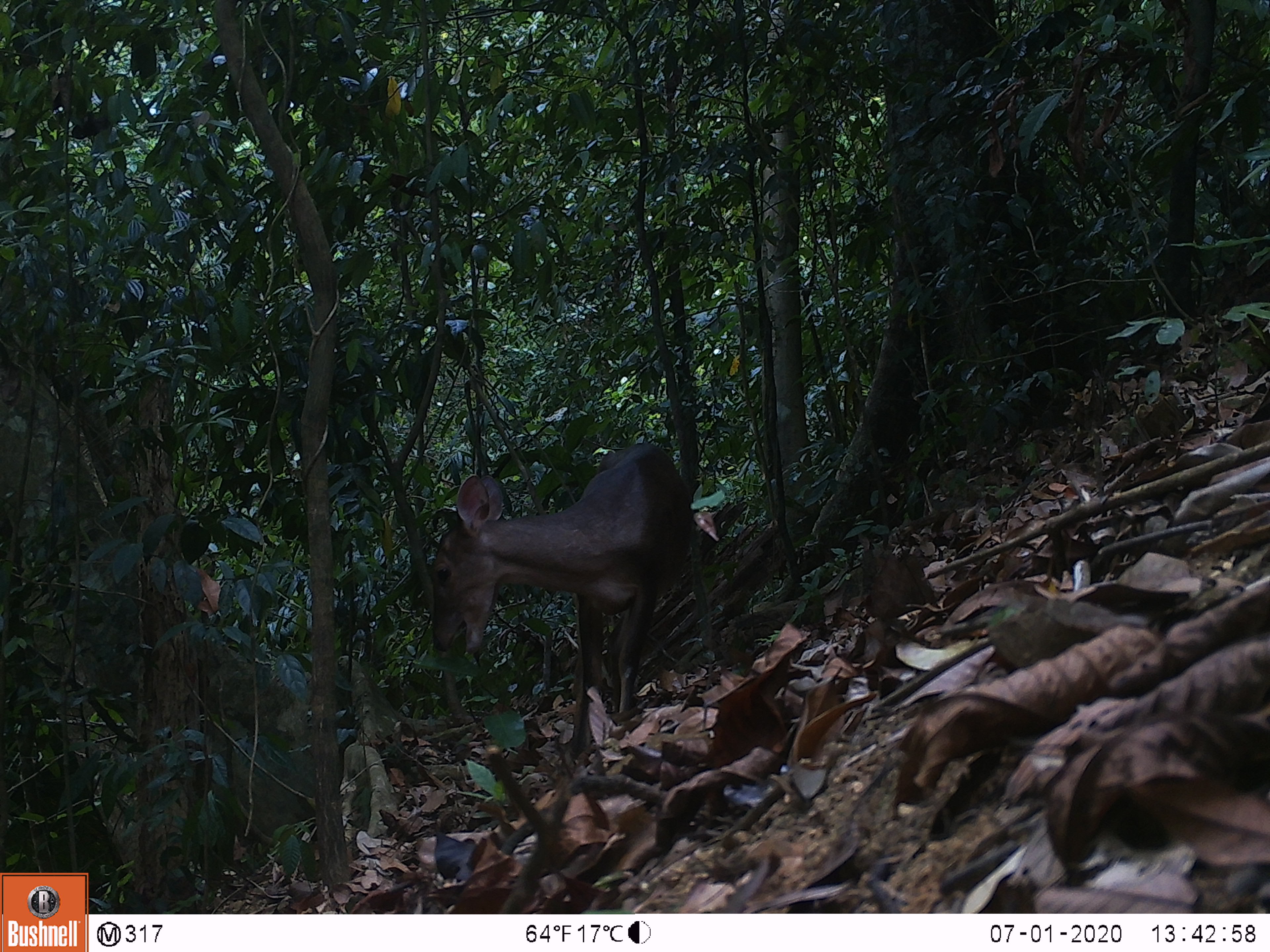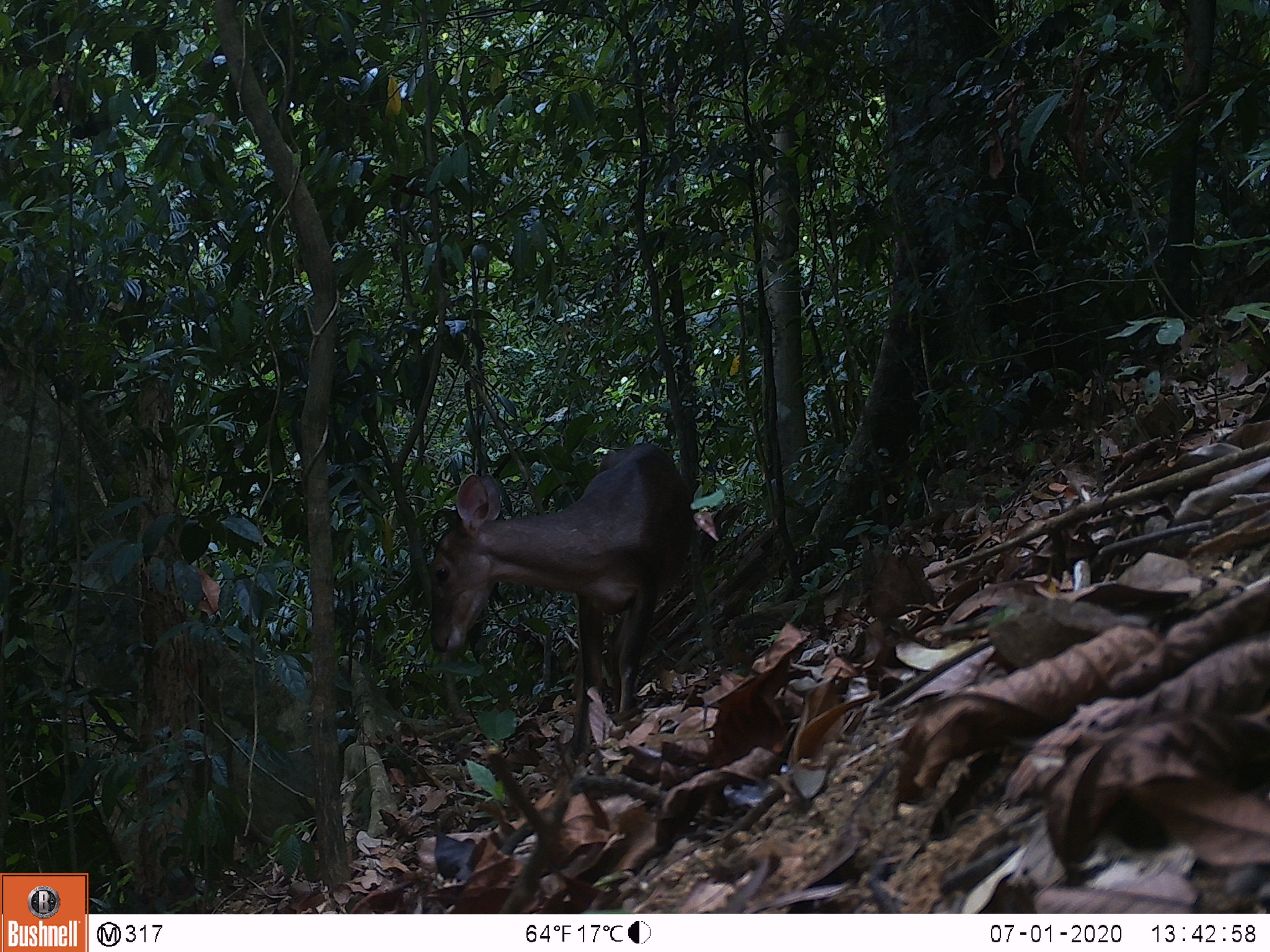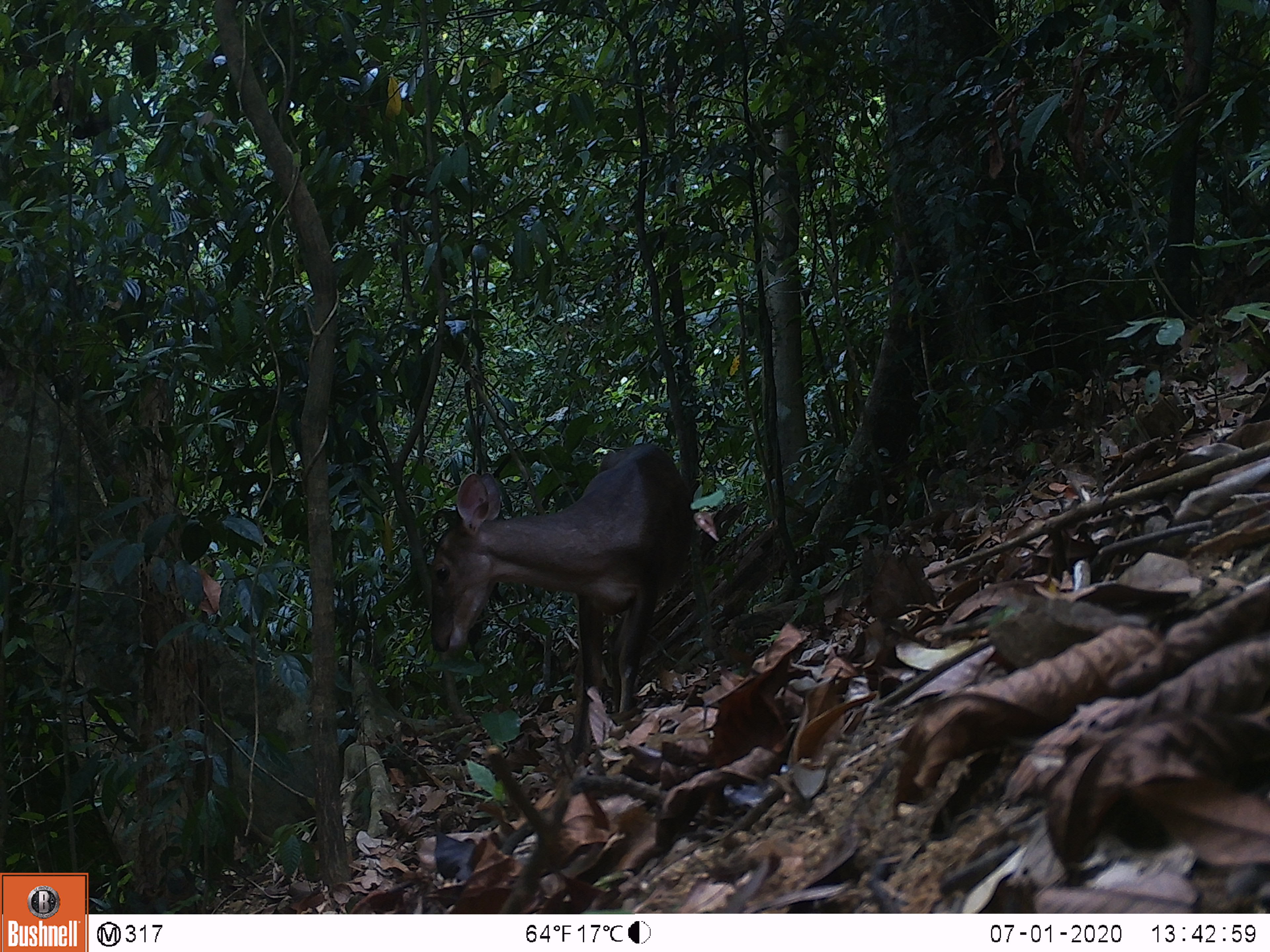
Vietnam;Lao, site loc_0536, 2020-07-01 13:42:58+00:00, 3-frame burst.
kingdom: Animalia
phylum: Chordata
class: Mammalia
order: Artiodactyla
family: Cervidae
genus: Muntiacus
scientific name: Muntiacus vuquangensis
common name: large-antlered muntjac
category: large antlered muntjac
Large antlered muntjac (large-antlered muntjac) (Muntiacus vuquangensis). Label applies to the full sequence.